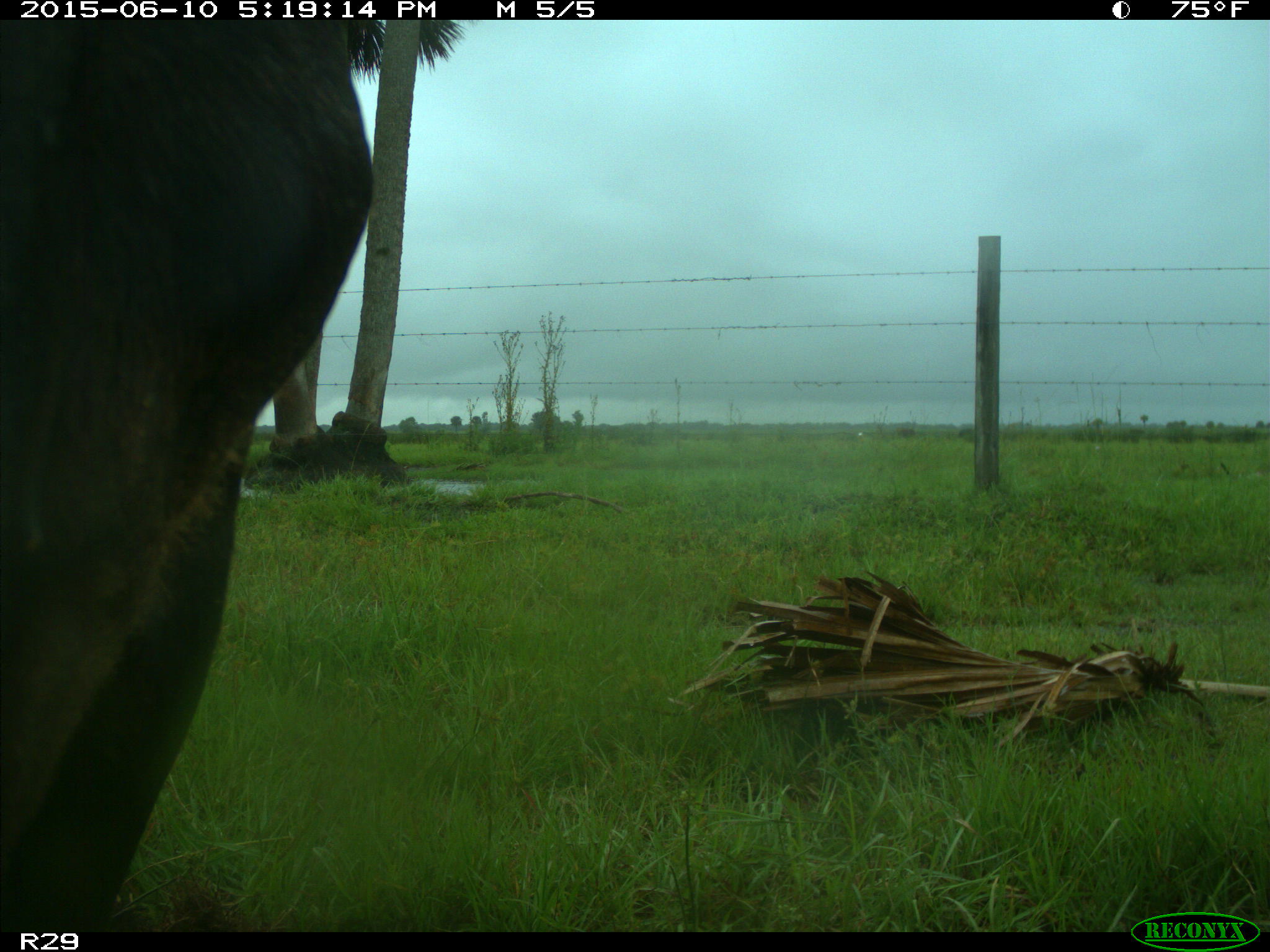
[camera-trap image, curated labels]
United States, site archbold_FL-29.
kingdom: Animalia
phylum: Chordata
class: Mammalia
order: Artiodactyla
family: Bovidae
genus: Bos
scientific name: Bos taurus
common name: domestic cow